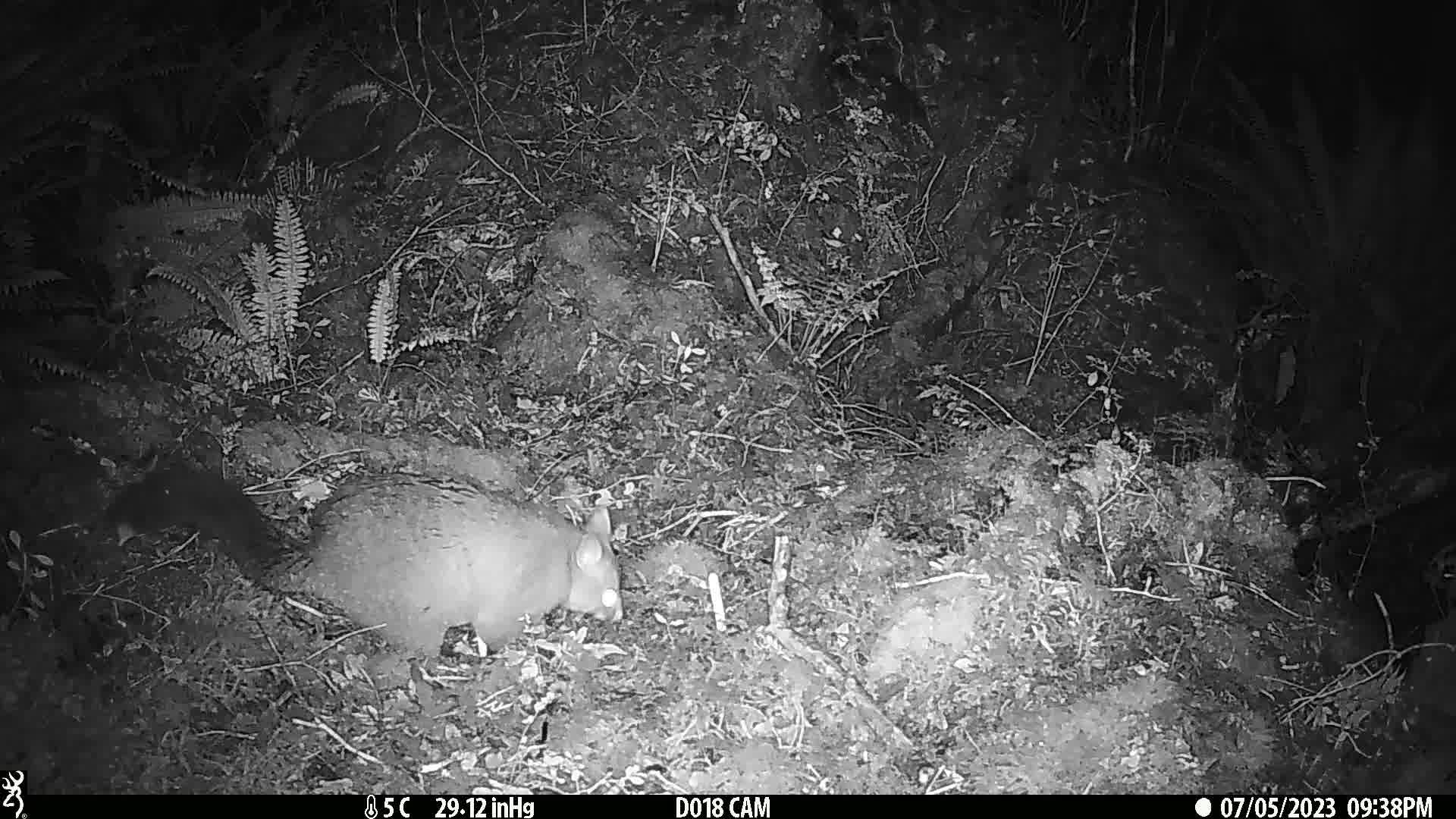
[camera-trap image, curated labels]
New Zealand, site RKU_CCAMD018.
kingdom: Animalia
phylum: Chordata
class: Mammalia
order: Diprotodontia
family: Phalangeridae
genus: Trichosurus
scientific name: Trichosurus vulpecula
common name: common brushtail possum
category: possum